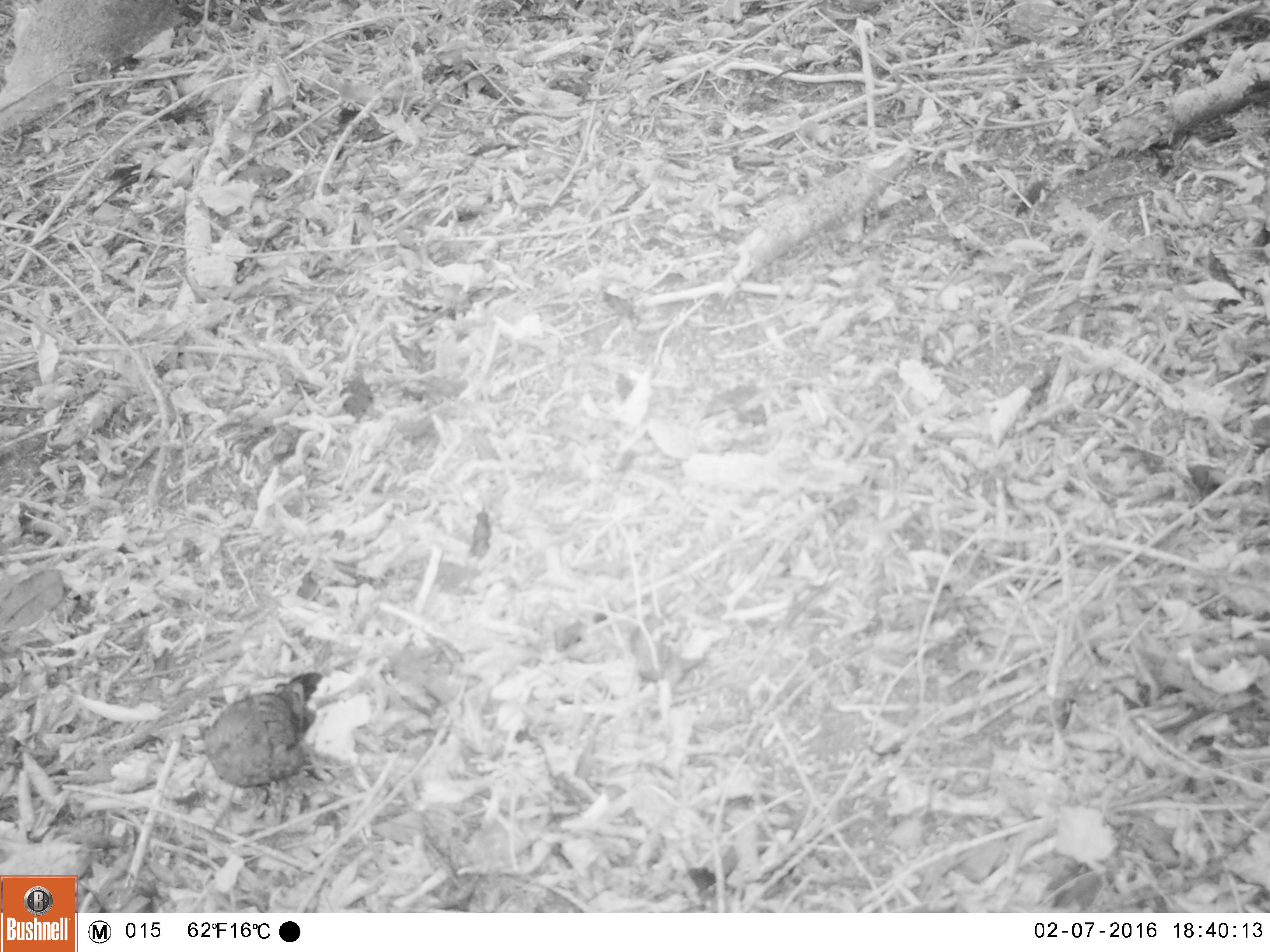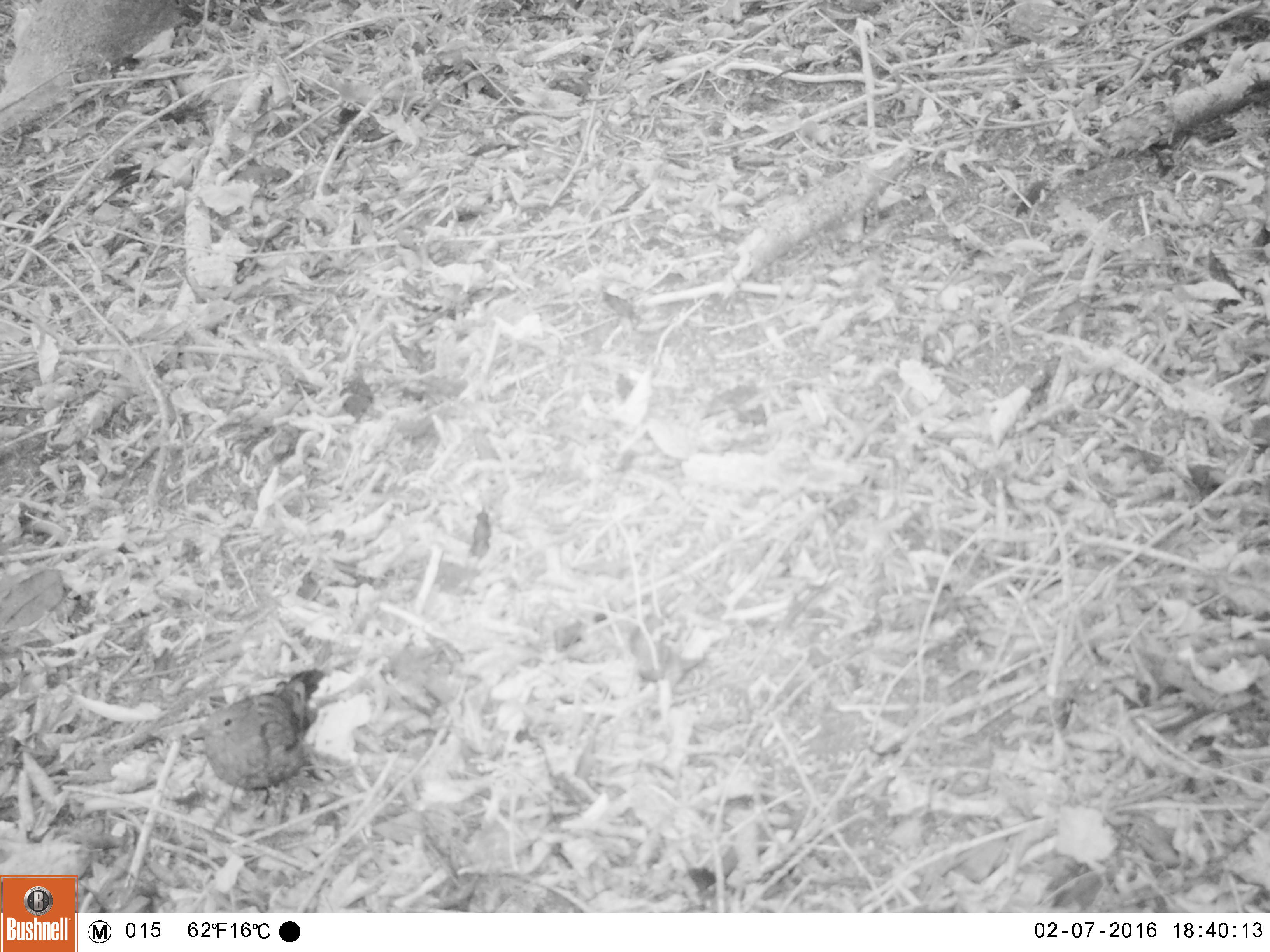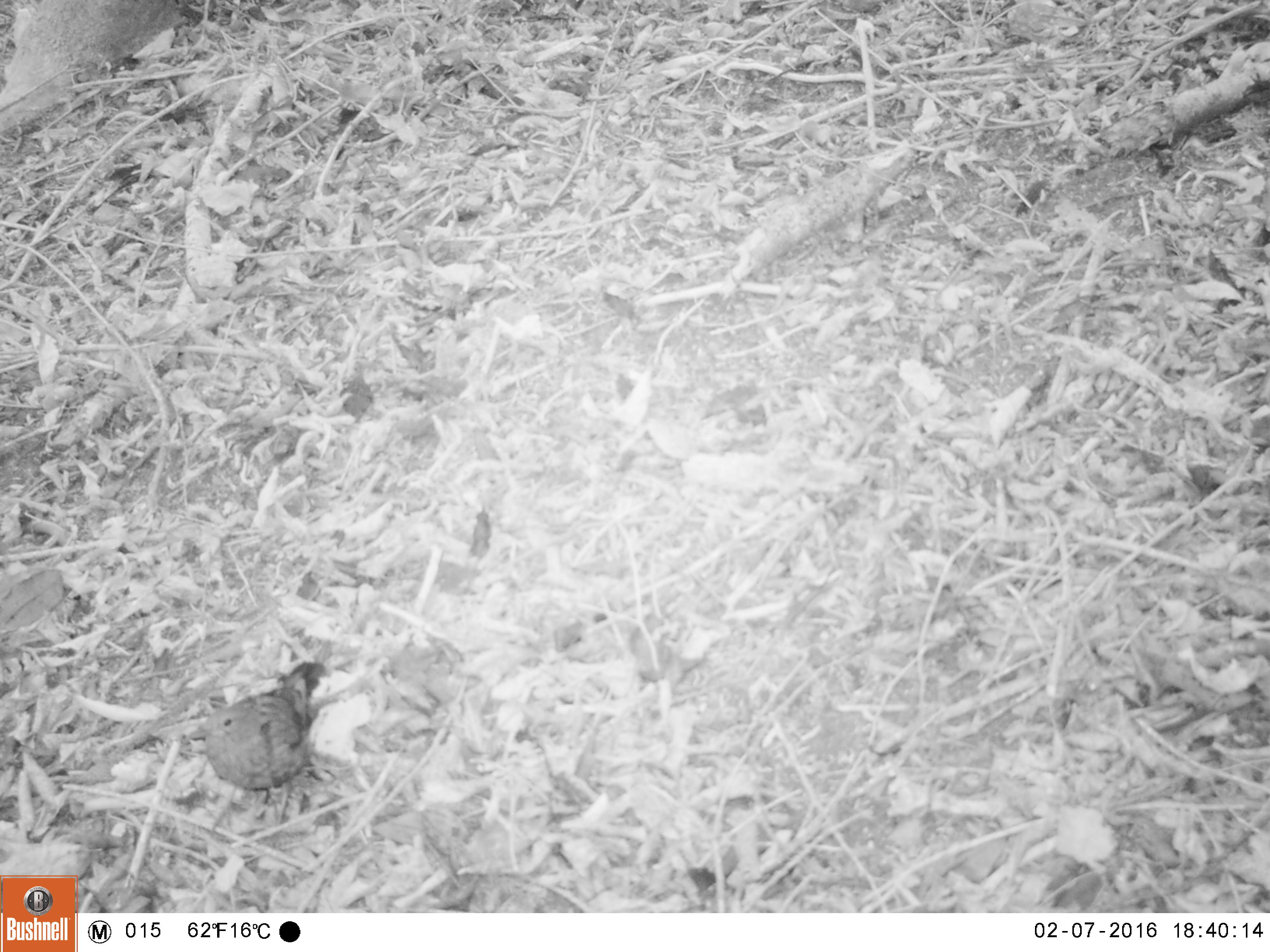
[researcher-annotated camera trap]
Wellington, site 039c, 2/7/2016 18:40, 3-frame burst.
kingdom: Animalia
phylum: Chordata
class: Aves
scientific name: Aves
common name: bird